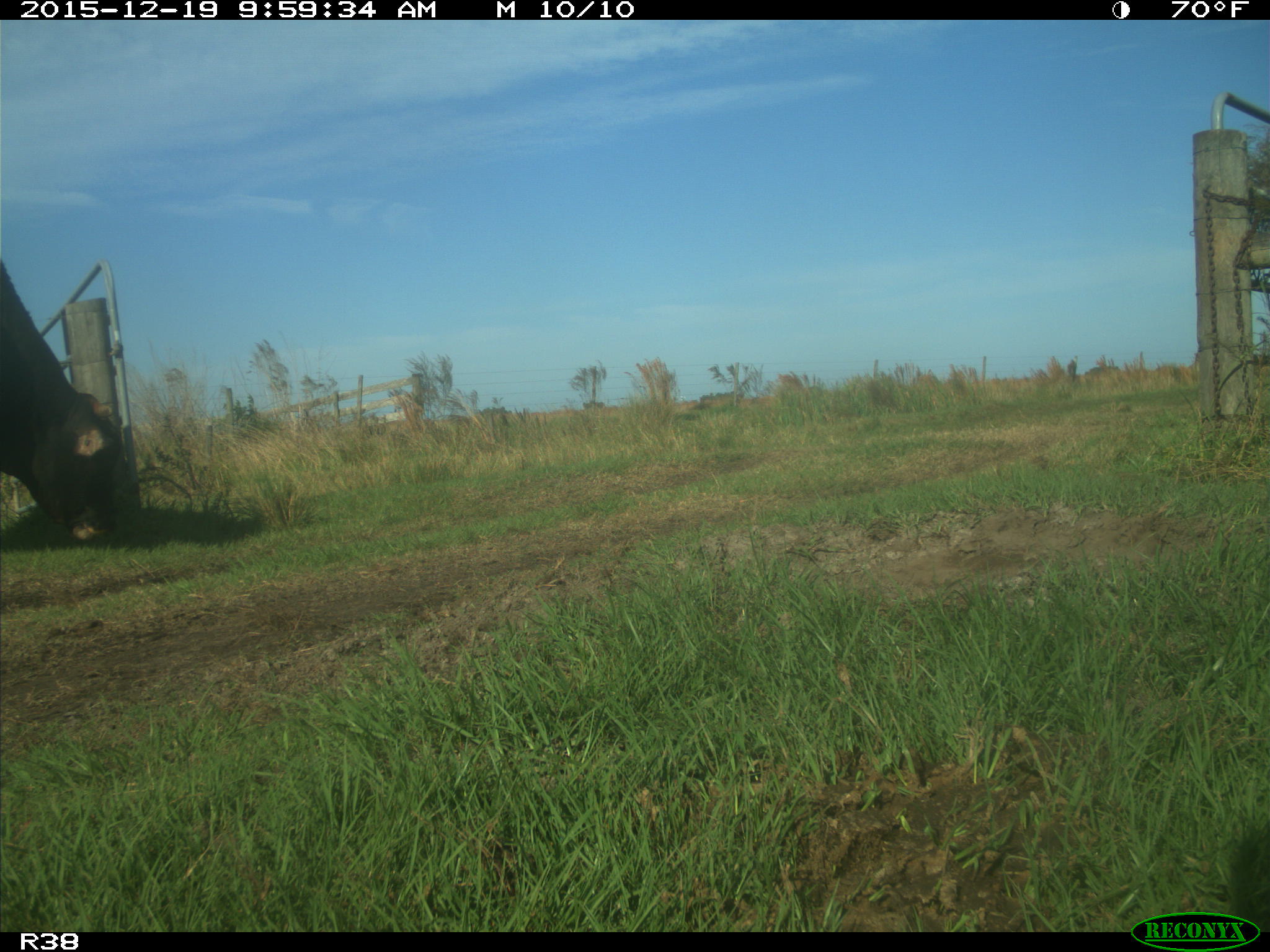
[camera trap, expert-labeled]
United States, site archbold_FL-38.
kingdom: Animalia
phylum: Chordata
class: Mammalia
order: Artiodactyla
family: Bovidae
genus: Bos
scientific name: Bos taurus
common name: domestic cow